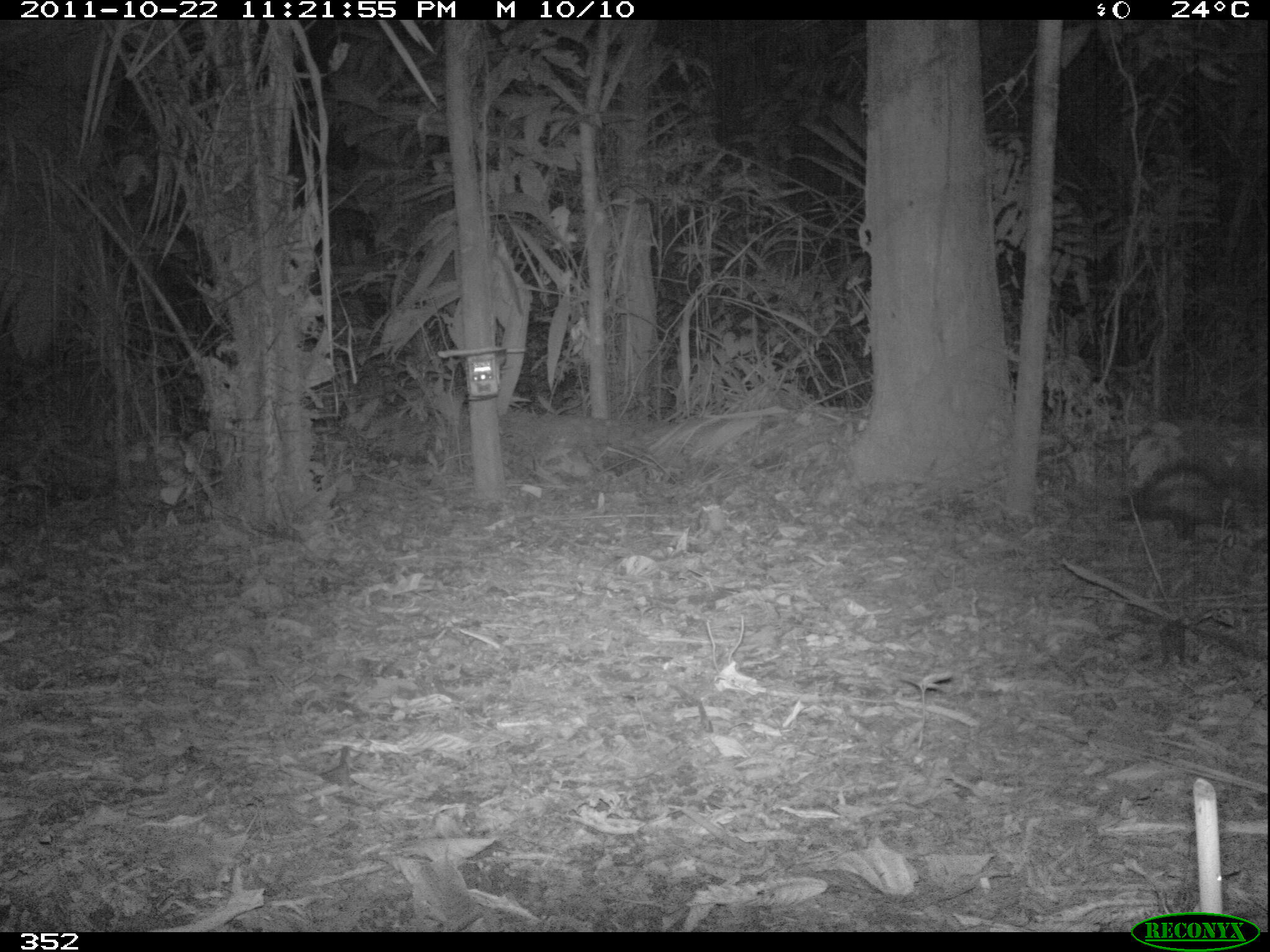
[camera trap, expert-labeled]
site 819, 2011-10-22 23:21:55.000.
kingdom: Animalia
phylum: Chordata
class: Mammalia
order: Didelphimorphia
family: Didelphidae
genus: Didelphis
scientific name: Didelphis marsupialis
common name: southern opossum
Didelphis marsupialis (southern opossum).